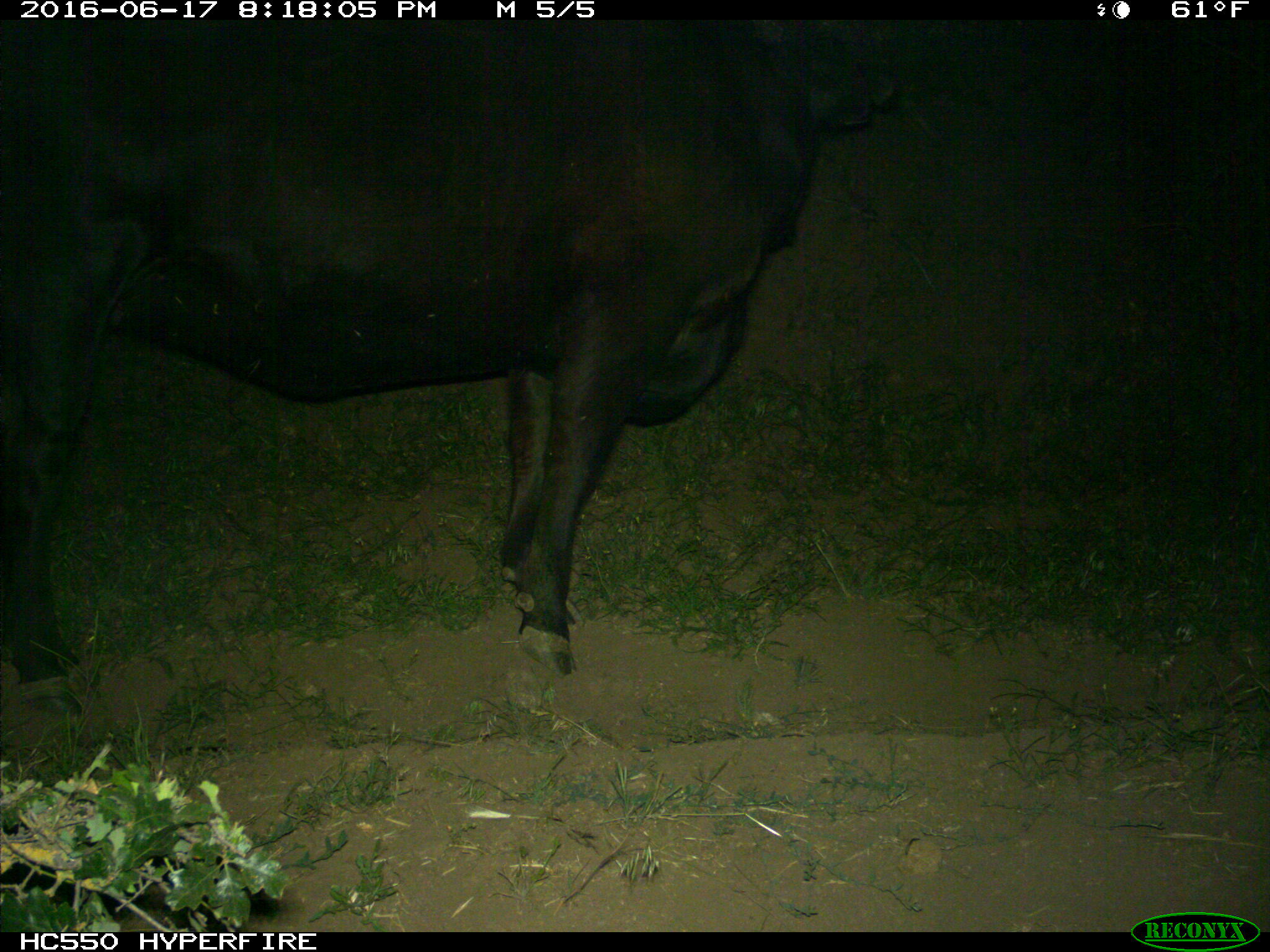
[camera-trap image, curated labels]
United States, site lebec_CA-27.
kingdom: Animalia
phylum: Chordata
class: Mammalia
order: Artiodactyla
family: Bovidae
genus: Bos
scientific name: Bos taurus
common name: domestic cow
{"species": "Bos taurus (domestic cow)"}